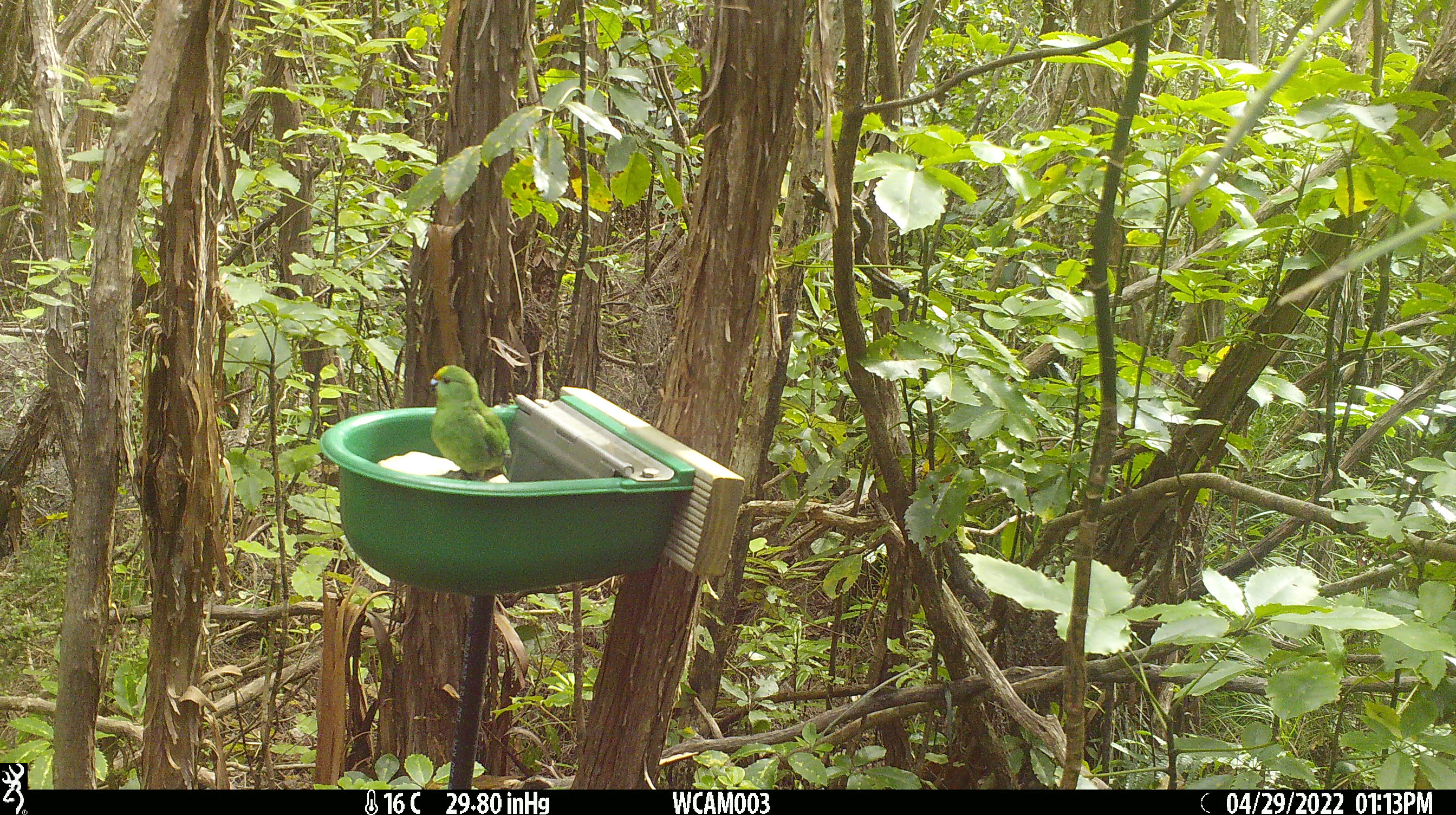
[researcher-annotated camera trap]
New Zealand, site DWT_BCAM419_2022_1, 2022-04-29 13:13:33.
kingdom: Animalia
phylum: Chordata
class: Aves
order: Psittaciformes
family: Psittaculidae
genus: Cyanoramphus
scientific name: Cyanoramphus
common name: parakeet